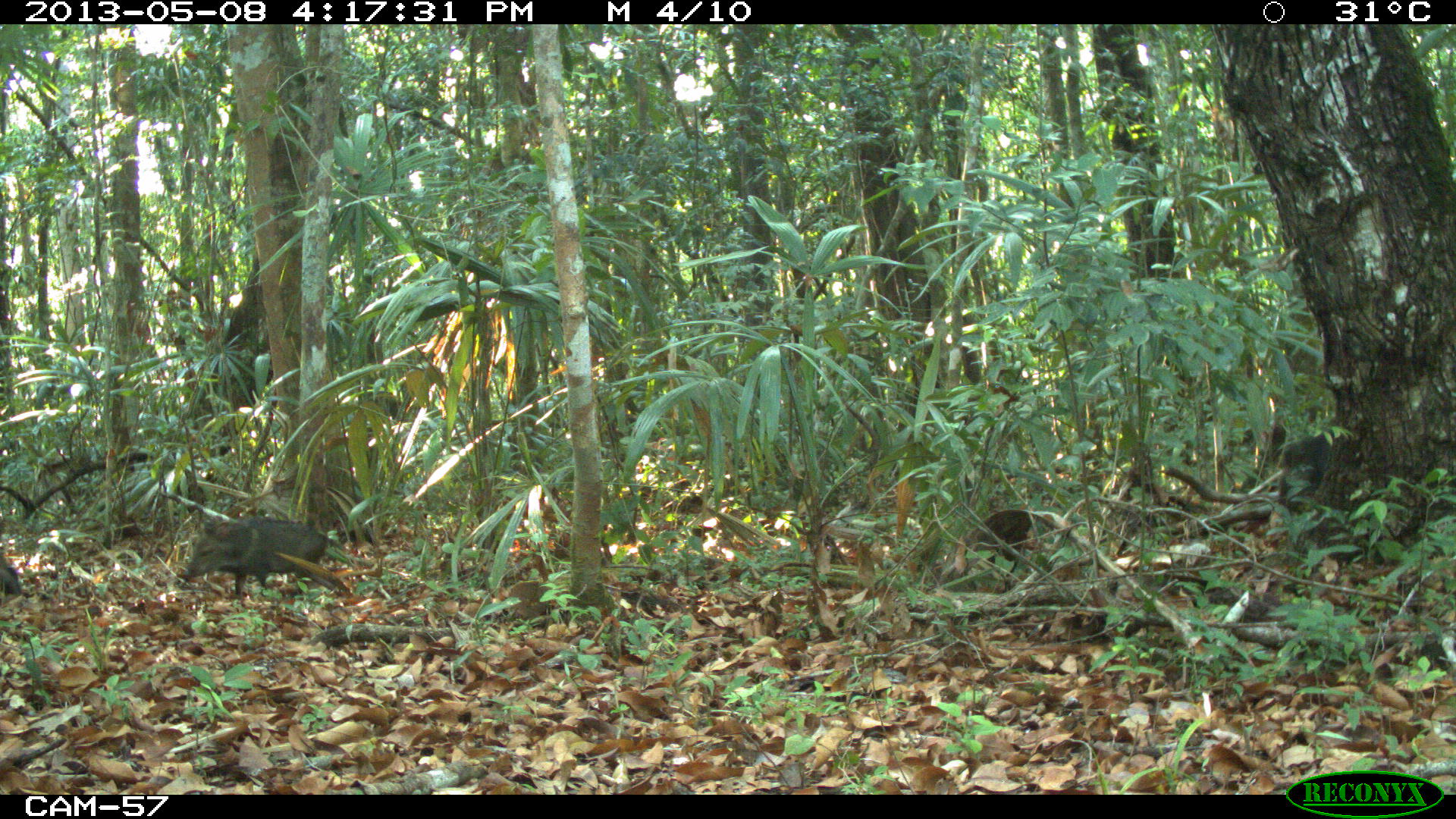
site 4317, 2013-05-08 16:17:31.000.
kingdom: Animalia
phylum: Chordata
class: Mammalia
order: Artiodactyla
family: Tayassuidae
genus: Pecari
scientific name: Pecari tajacu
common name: collared peccary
Pecari tajacu (collared peccary), count 4.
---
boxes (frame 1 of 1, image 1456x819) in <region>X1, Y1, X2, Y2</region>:
pecari tajacu: <region>181, 515, 334, 604</region>; <region>1277, 409, 1336, 513</region>